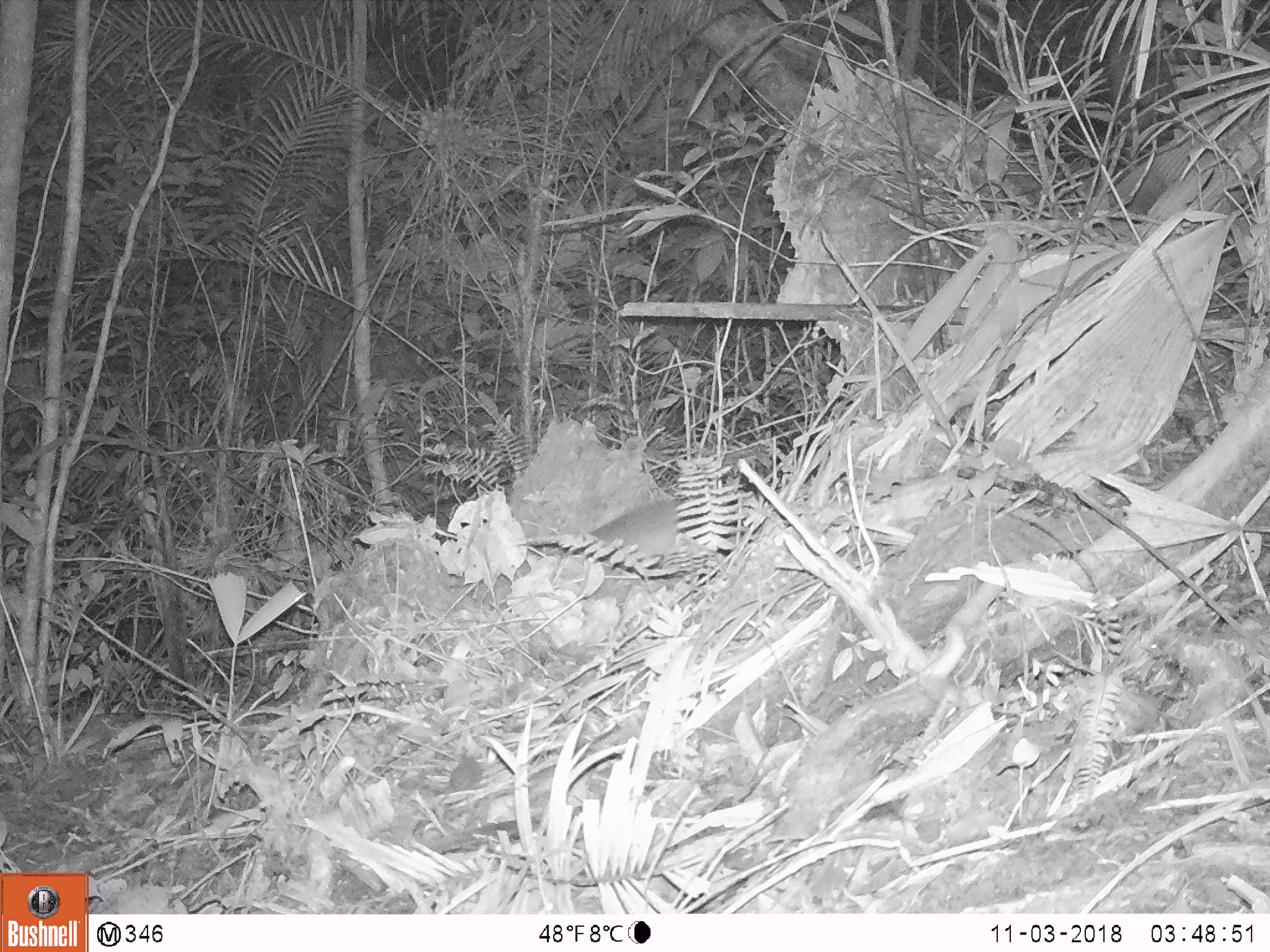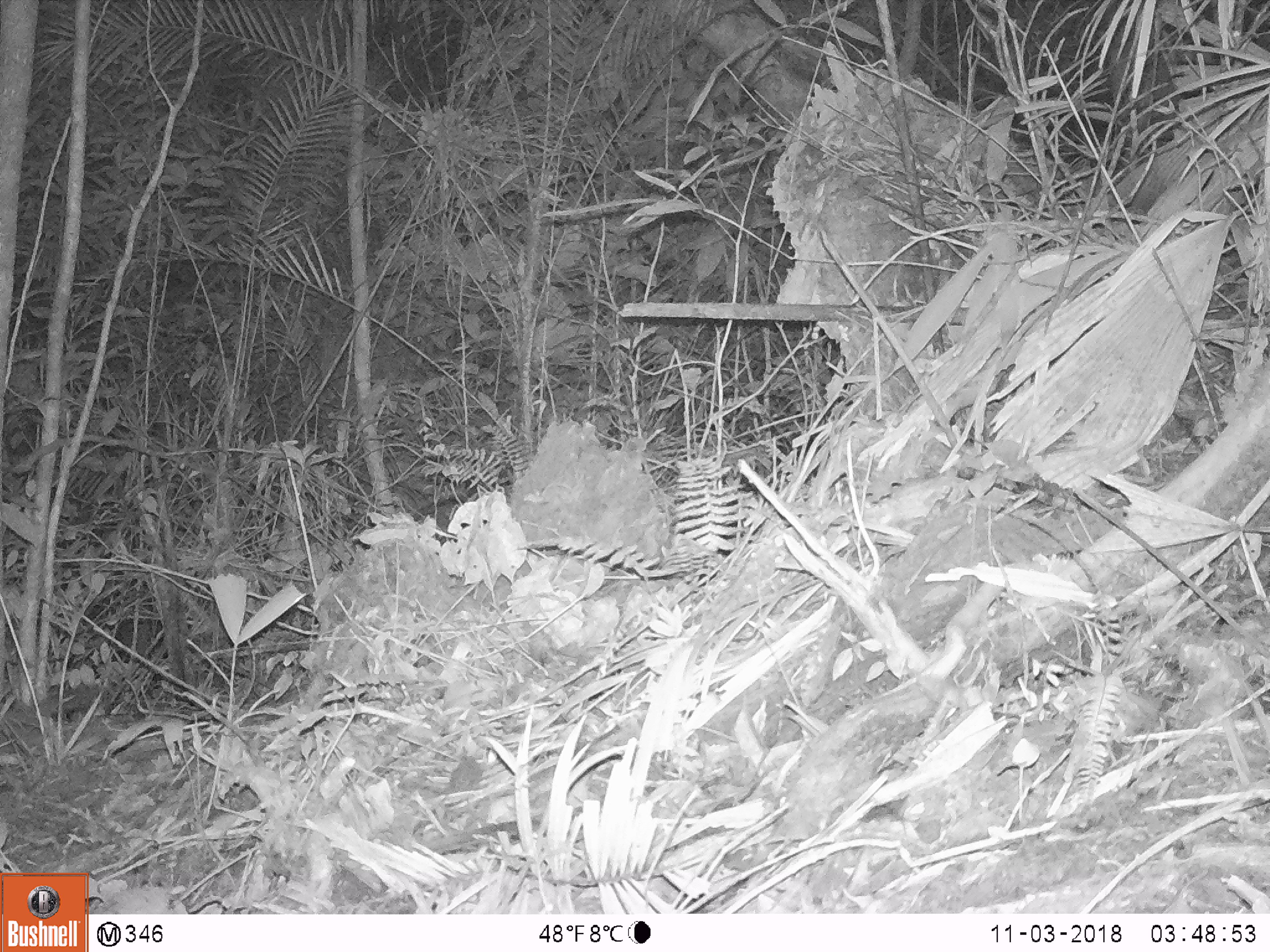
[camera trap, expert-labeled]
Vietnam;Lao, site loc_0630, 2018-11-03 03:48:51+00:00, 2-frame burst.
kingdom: Animalia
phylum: Chordata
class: Mammalia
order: Rodentia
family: Muridae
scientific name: Muridae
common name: old-world mice and rats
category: unidentified murid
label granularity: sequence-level